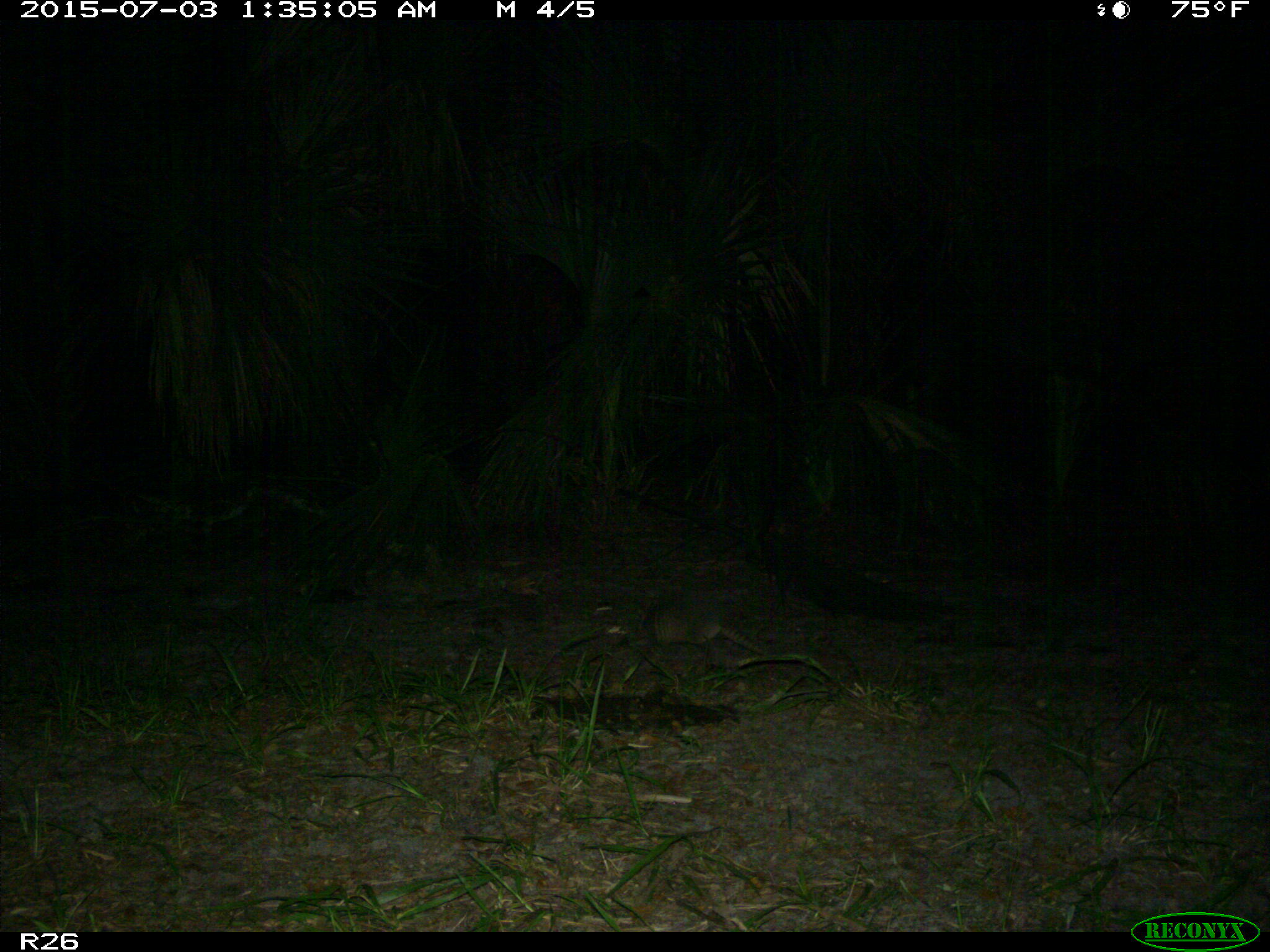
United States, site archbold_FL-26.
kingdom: Animalia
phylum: Chordata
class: Mammalia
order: Cingulata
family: Dasypodidae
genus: Dasypus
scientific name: Dasypus novemcinctus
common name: nine-banded armadillo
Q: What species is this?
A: Dasypus novemcinctus (nine-banded armadillo).